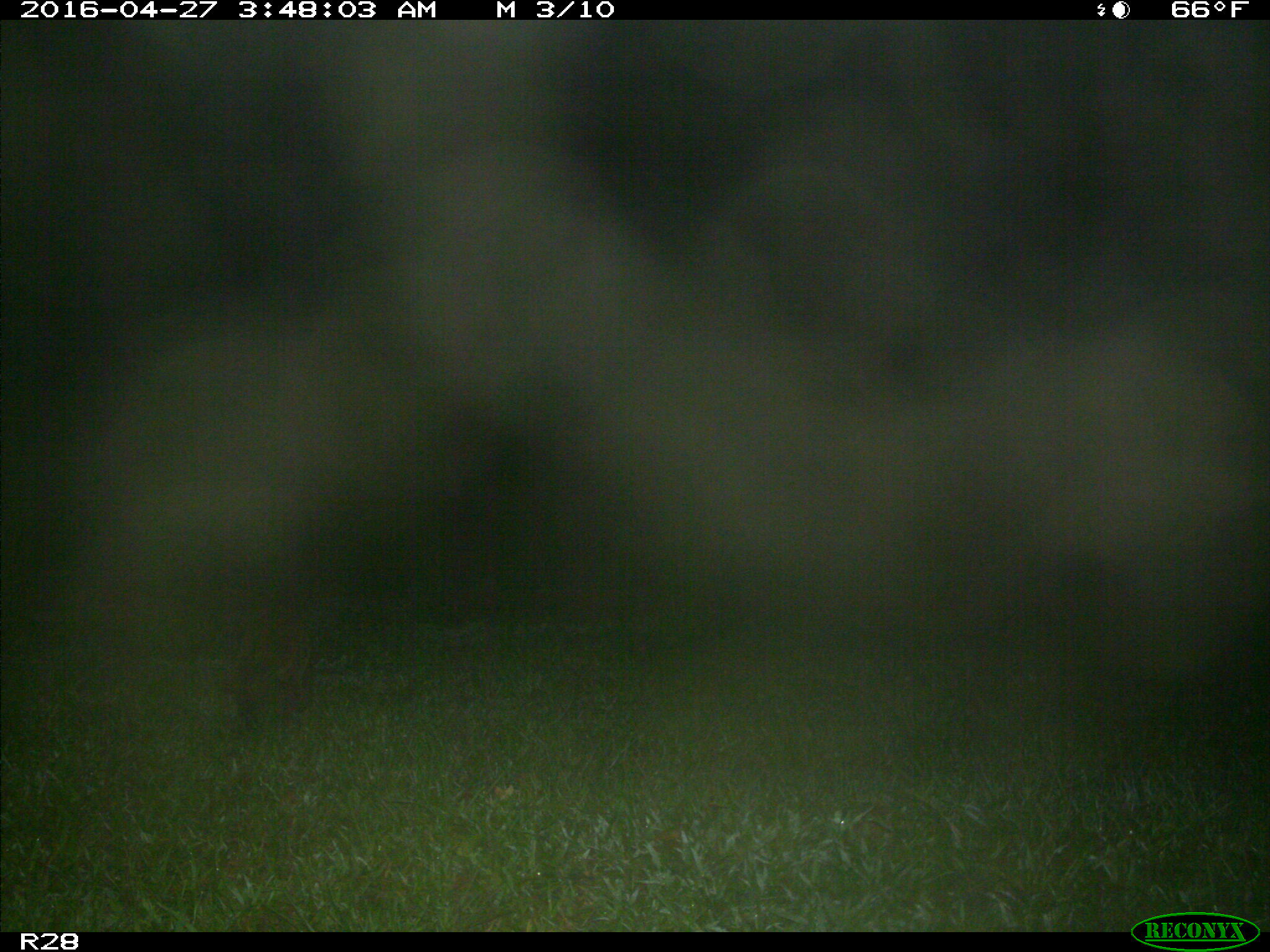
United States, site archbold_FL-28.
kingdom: Animalia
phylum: Chordata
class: Mammalia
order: Artiodactyla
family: Suidae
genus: Sus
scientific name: Sus scrofa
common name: wild boar